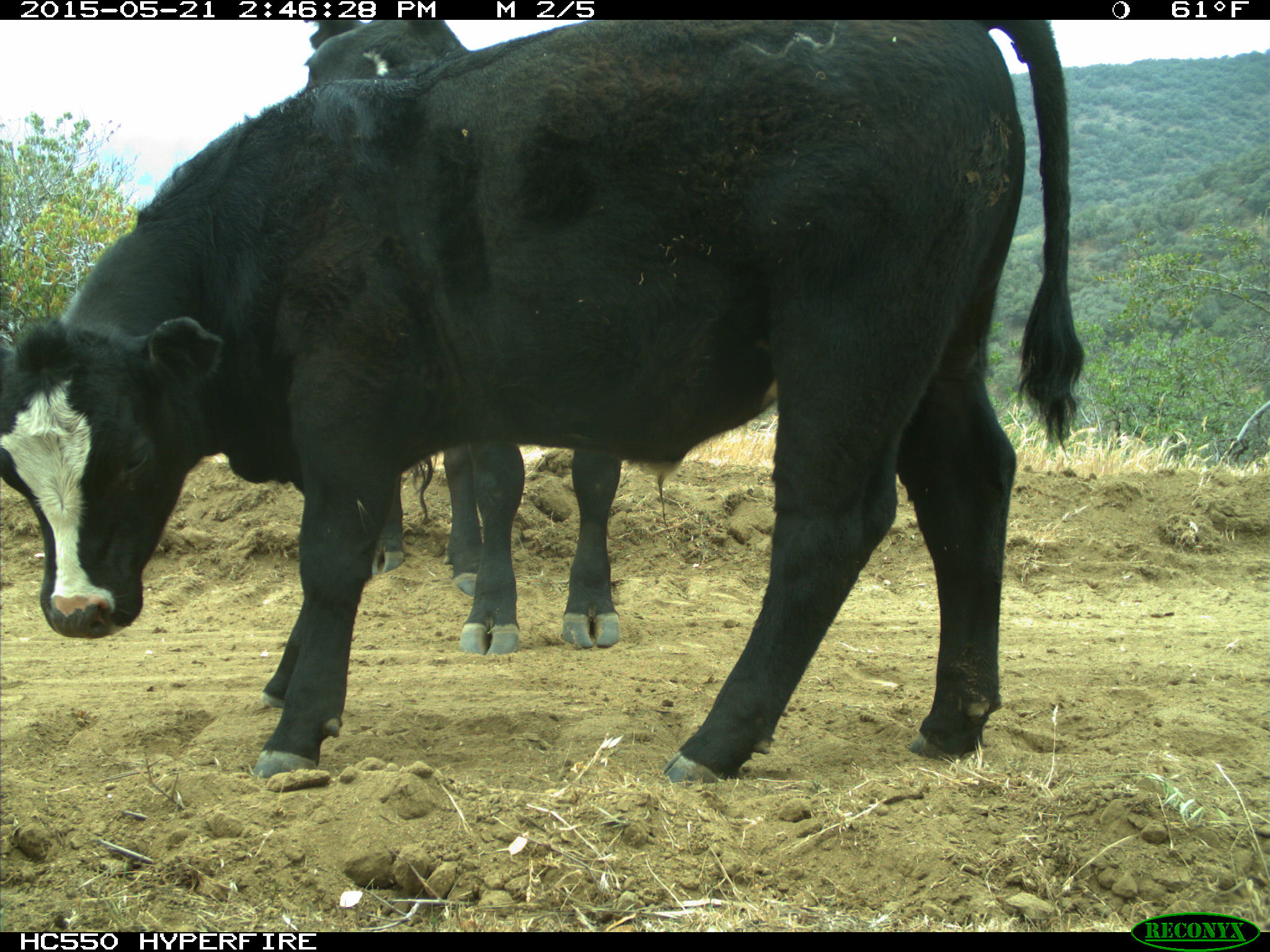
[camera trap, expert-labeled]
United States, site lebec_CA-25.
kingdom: Animalia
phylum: Chordata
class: Mammalia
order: Artiodactyla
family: Bovidae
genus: Bos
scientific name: Bos taurus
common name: domestic cow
Bos taurus (domestic cow).